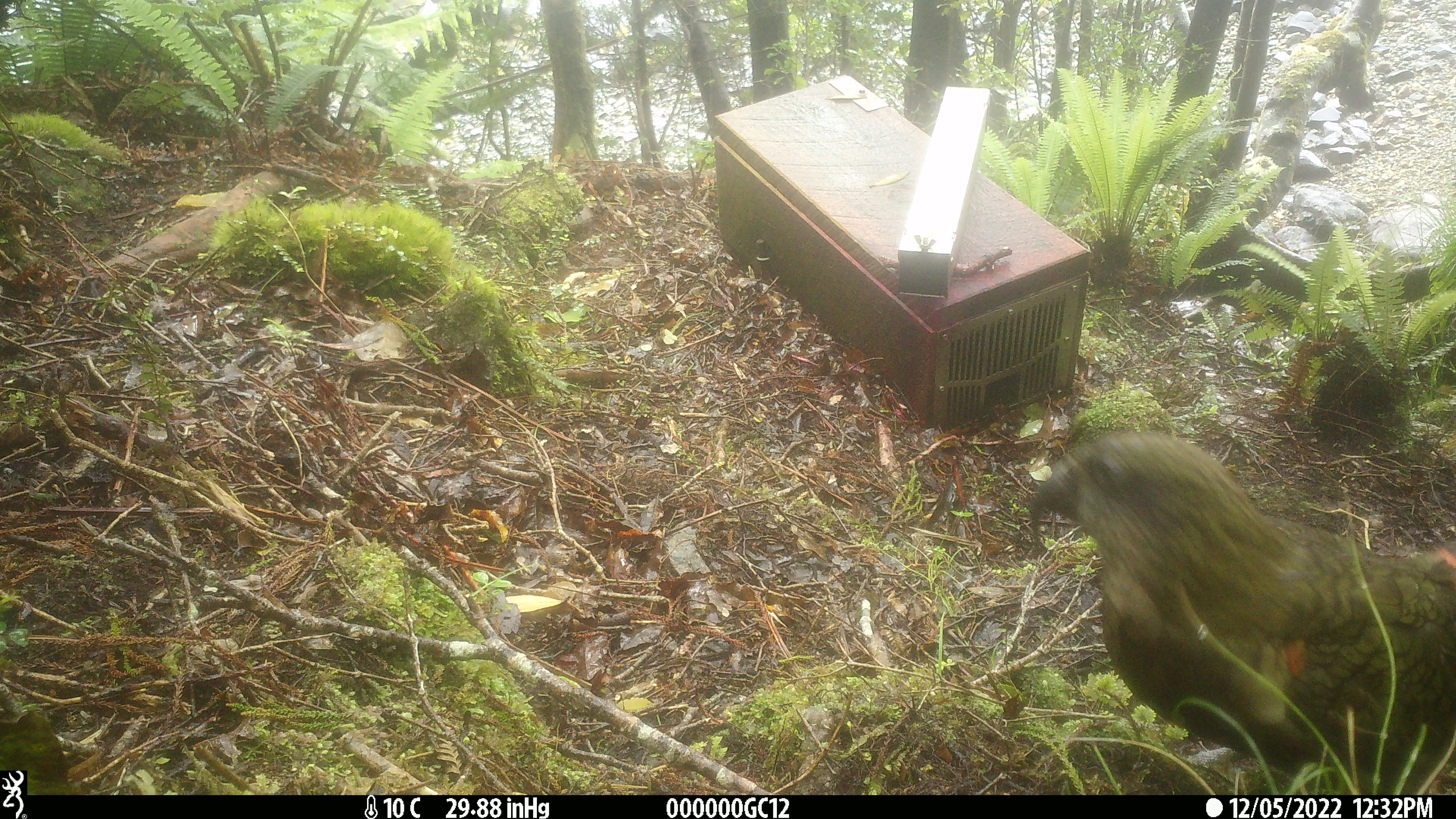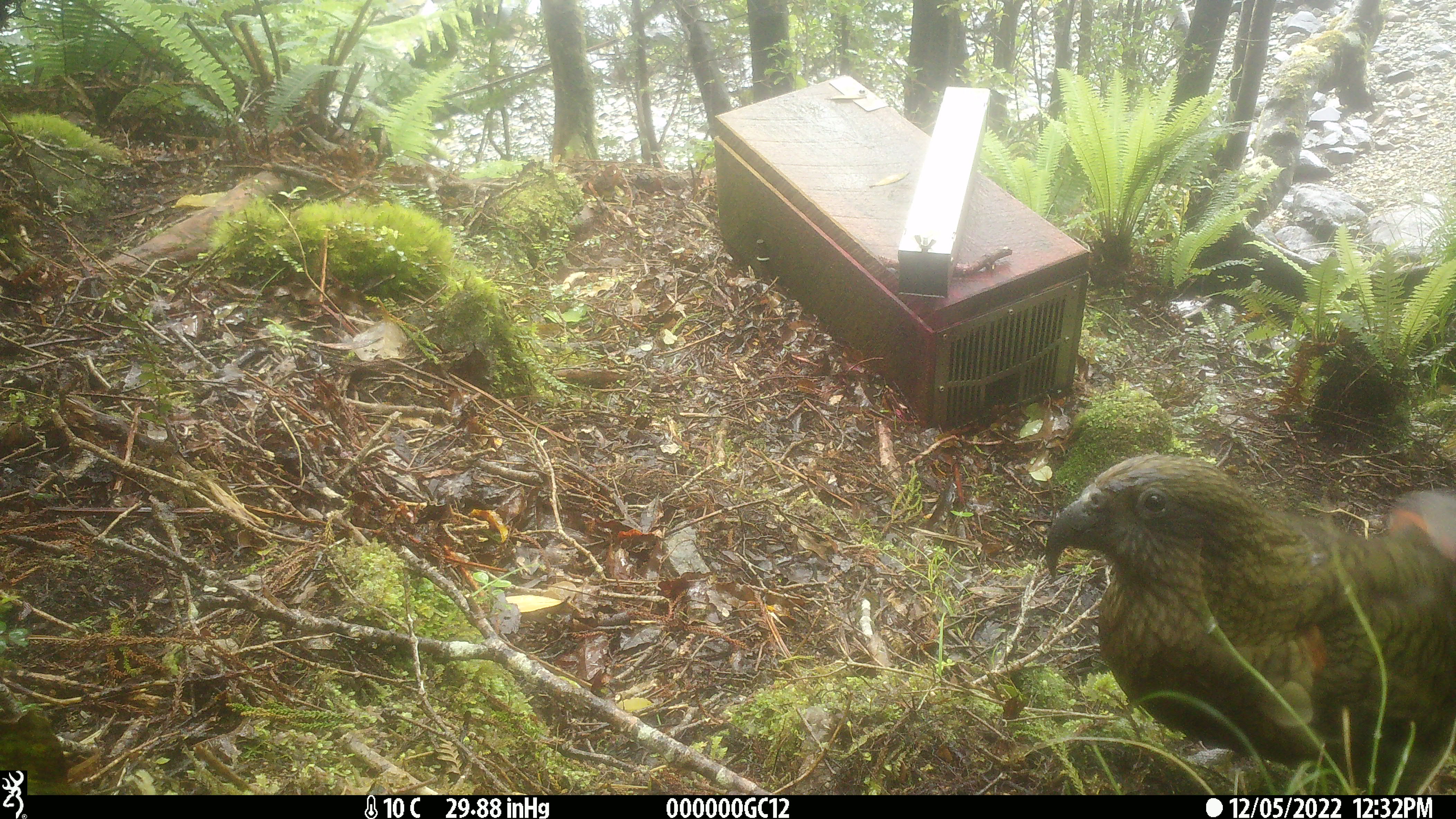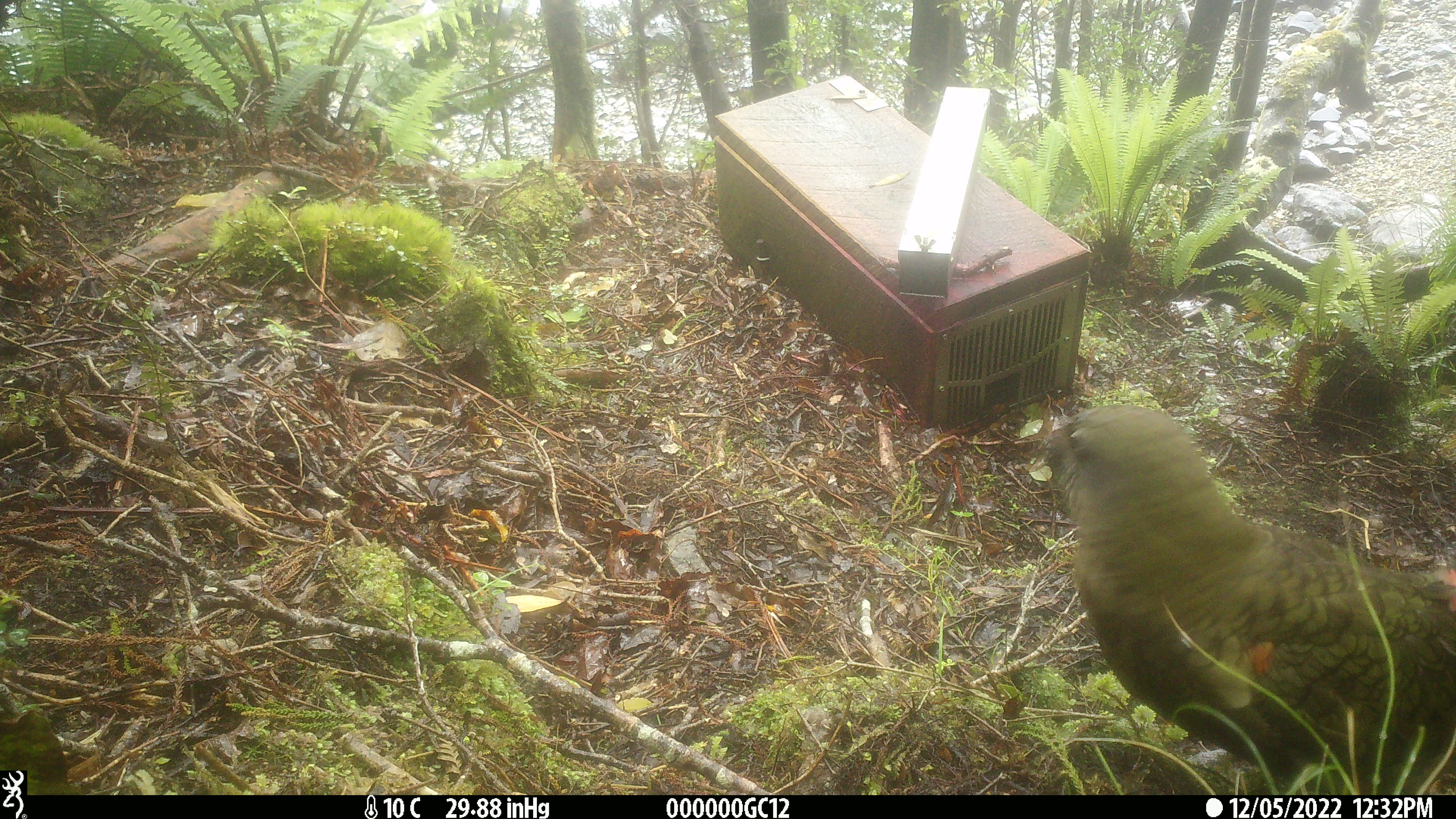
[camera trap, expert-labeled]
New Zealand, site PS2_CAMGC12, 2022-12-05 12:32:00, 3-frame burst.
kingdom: Animalia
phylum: Chordata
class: Aves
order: Psittaciformes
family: Strigopidae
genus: Nestor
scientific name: Nestor notabilis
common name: kea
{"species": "kea (Nestor notabilis)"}